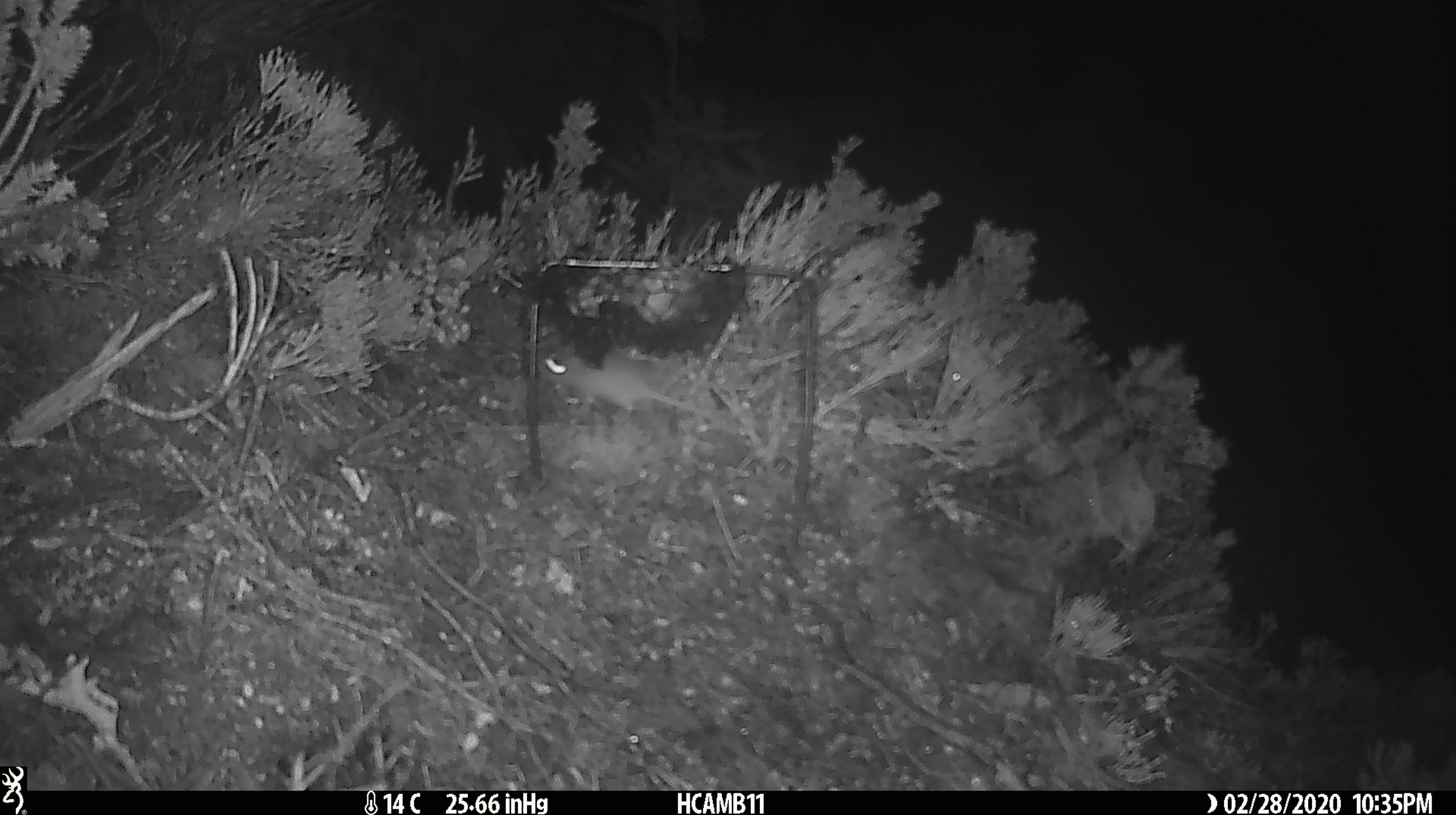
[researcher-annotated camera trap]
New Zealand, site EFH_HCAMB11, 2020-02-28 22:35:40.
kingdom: Animalia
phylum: Chordata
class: Mammalia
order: Rodentia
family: Muridae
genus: Mus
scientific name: Mus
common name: mouse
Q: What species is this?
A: Mouse (Mus).